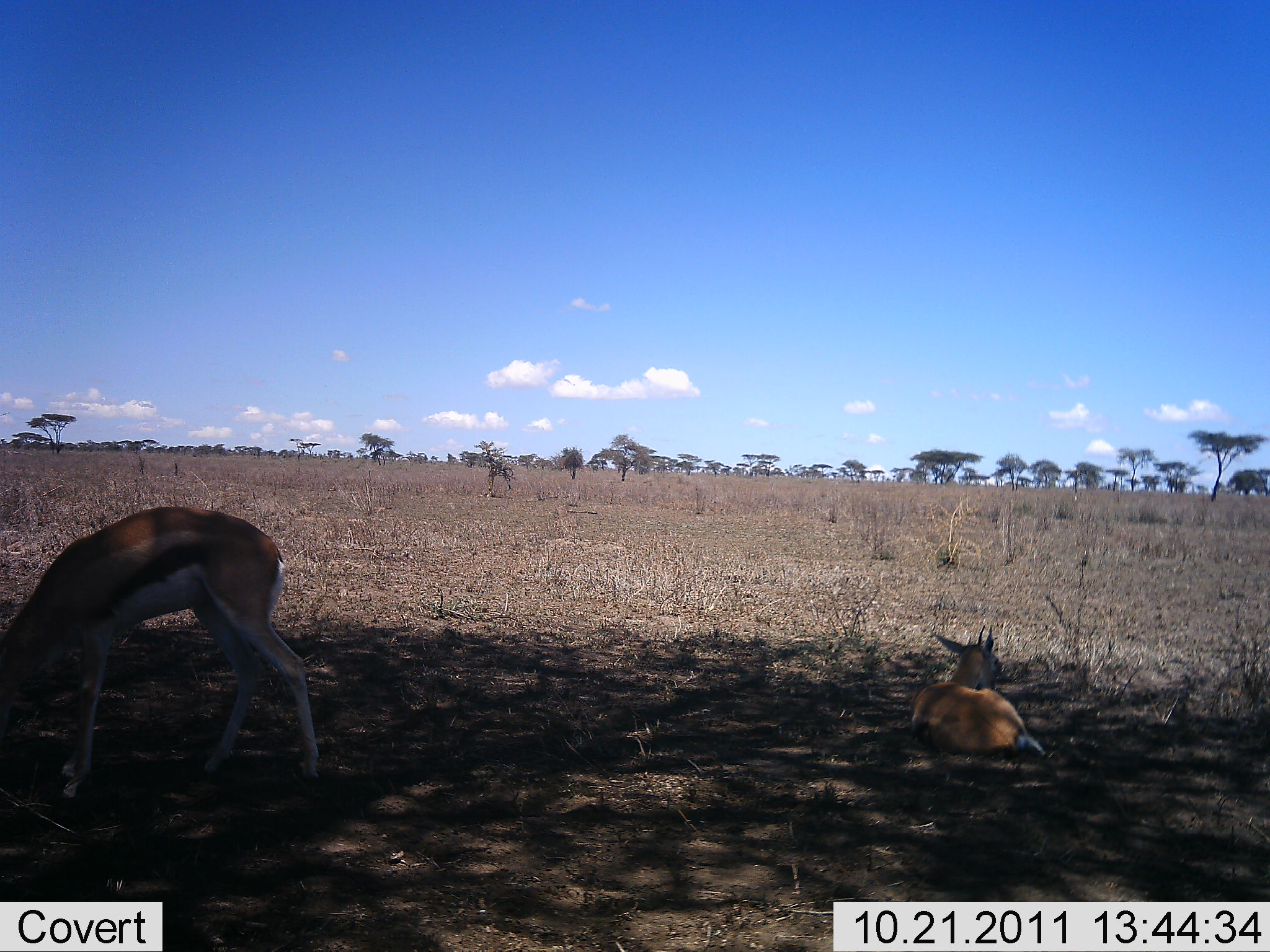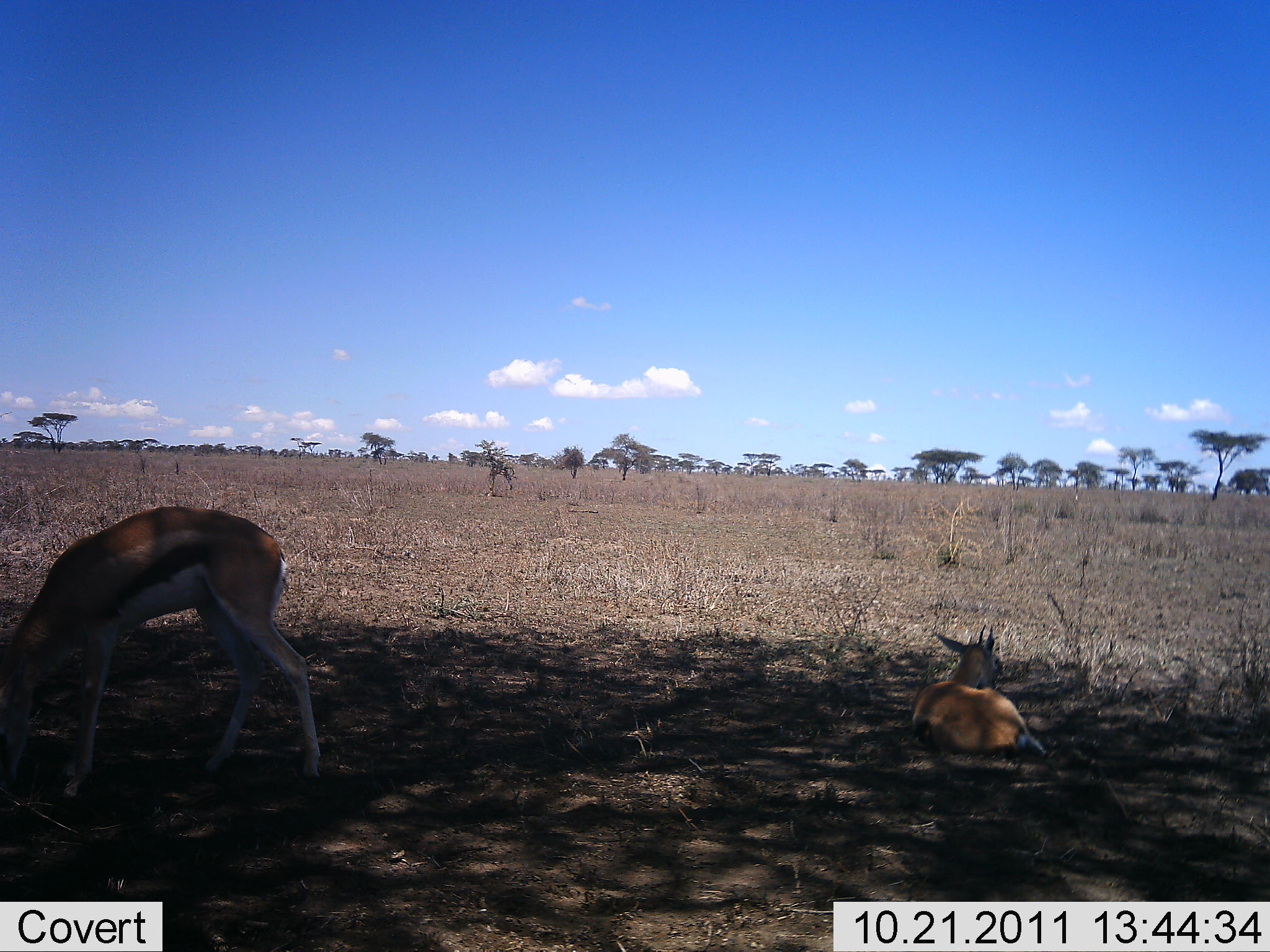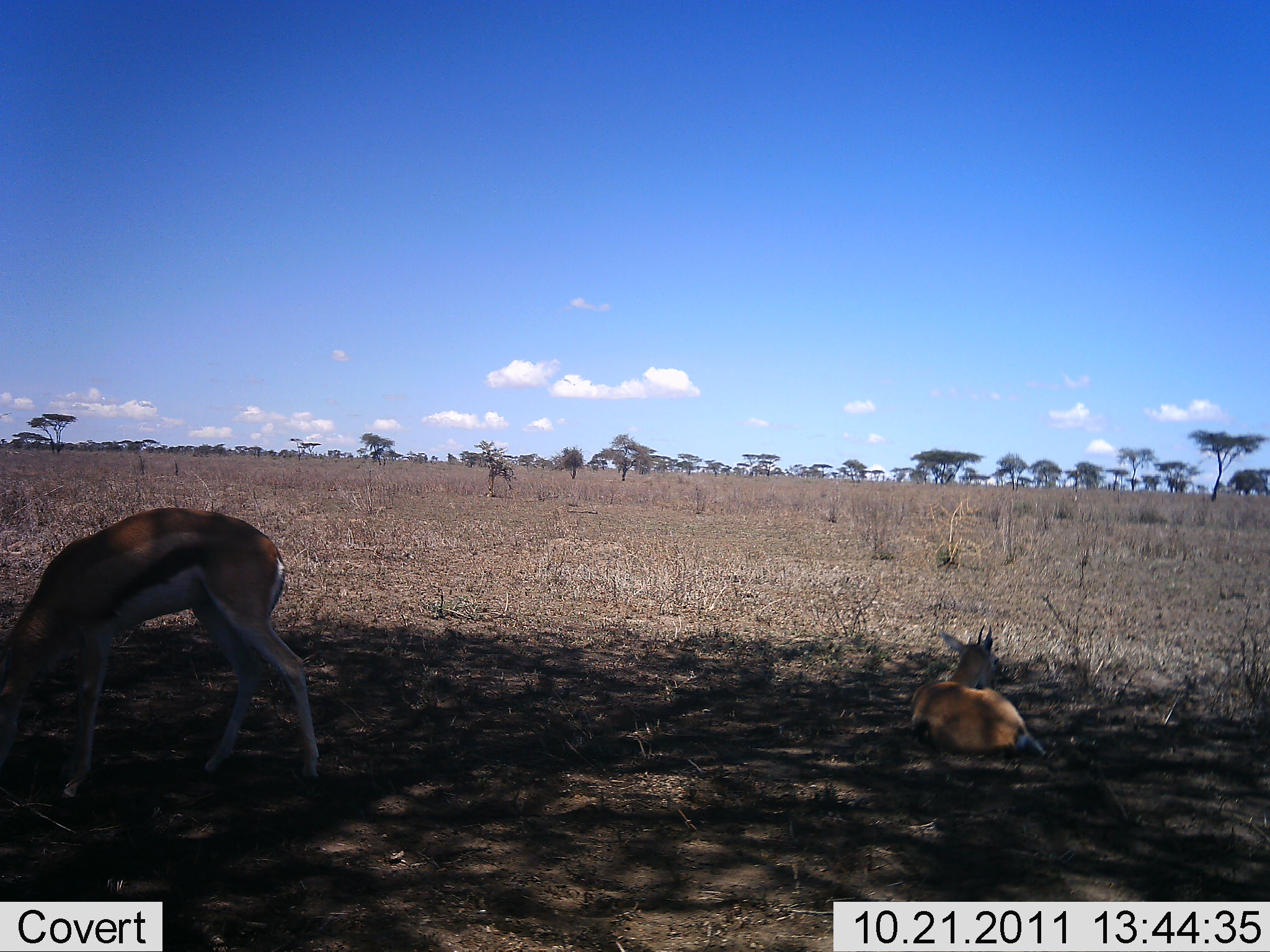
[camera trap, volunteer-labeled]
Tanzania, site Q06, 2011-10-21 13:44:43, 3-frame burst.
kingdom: Animalia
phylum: Chordata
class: Mammalia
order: Artiodactyla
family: Bovidae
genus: Eudorcas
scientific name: Eudorcas thomsonii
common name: thomson's gazelle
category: gazellethomsons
Gazellethomsons (thomson's gazelle) (Eudorcas thomsonii), count 2. Behavior (volunteer vote fractions): standing 58%, resting 100%, moving 17%, interacting 0%. Young present (vote fraction): 0%. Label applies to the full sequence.